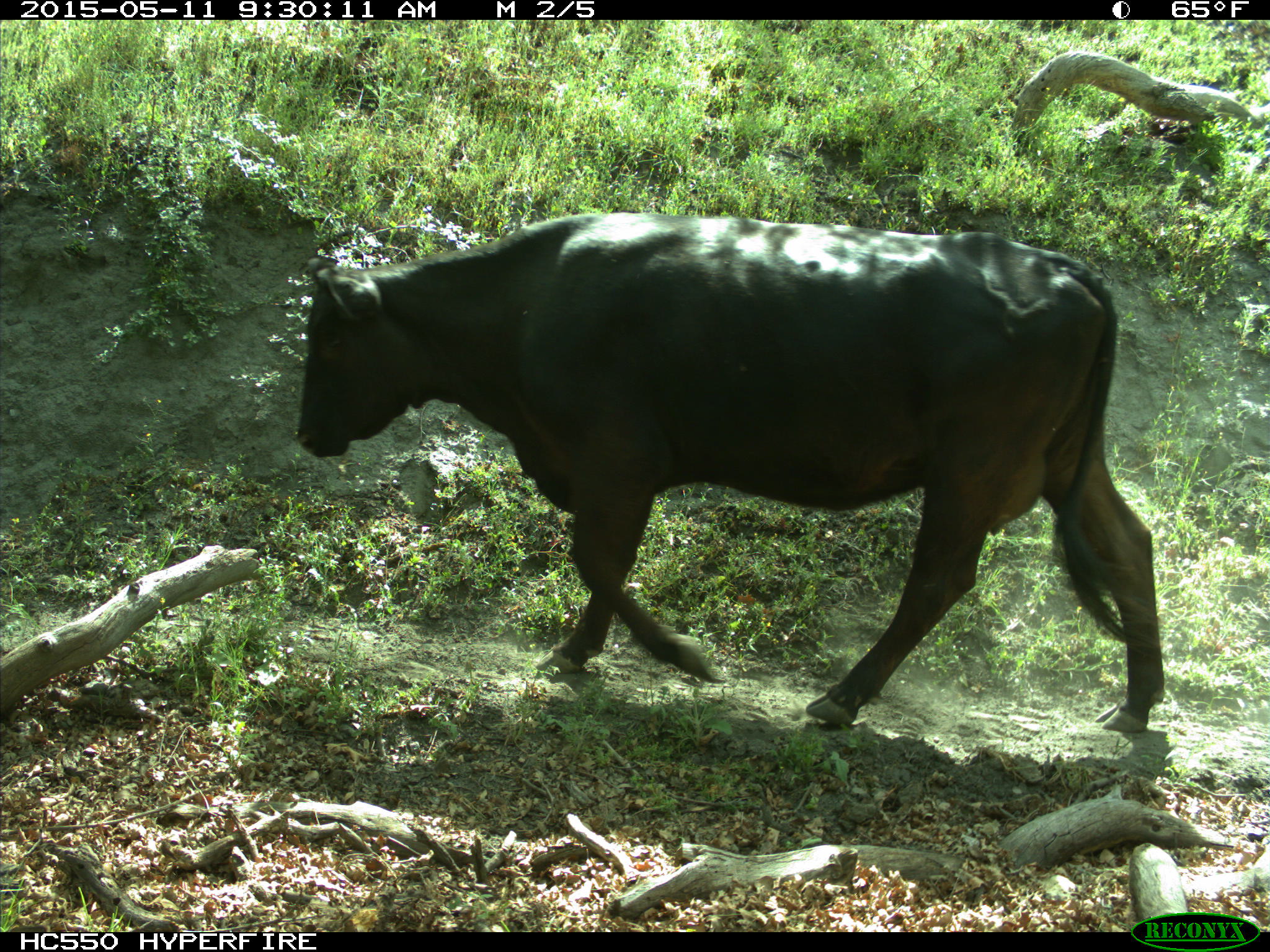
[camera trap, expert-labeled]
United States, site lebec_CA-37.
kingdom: Animalia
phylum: Chordata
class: Mammalia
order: Artiodactyla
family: Bovidae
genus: Bos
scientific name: Bos taurus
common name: domestic cow